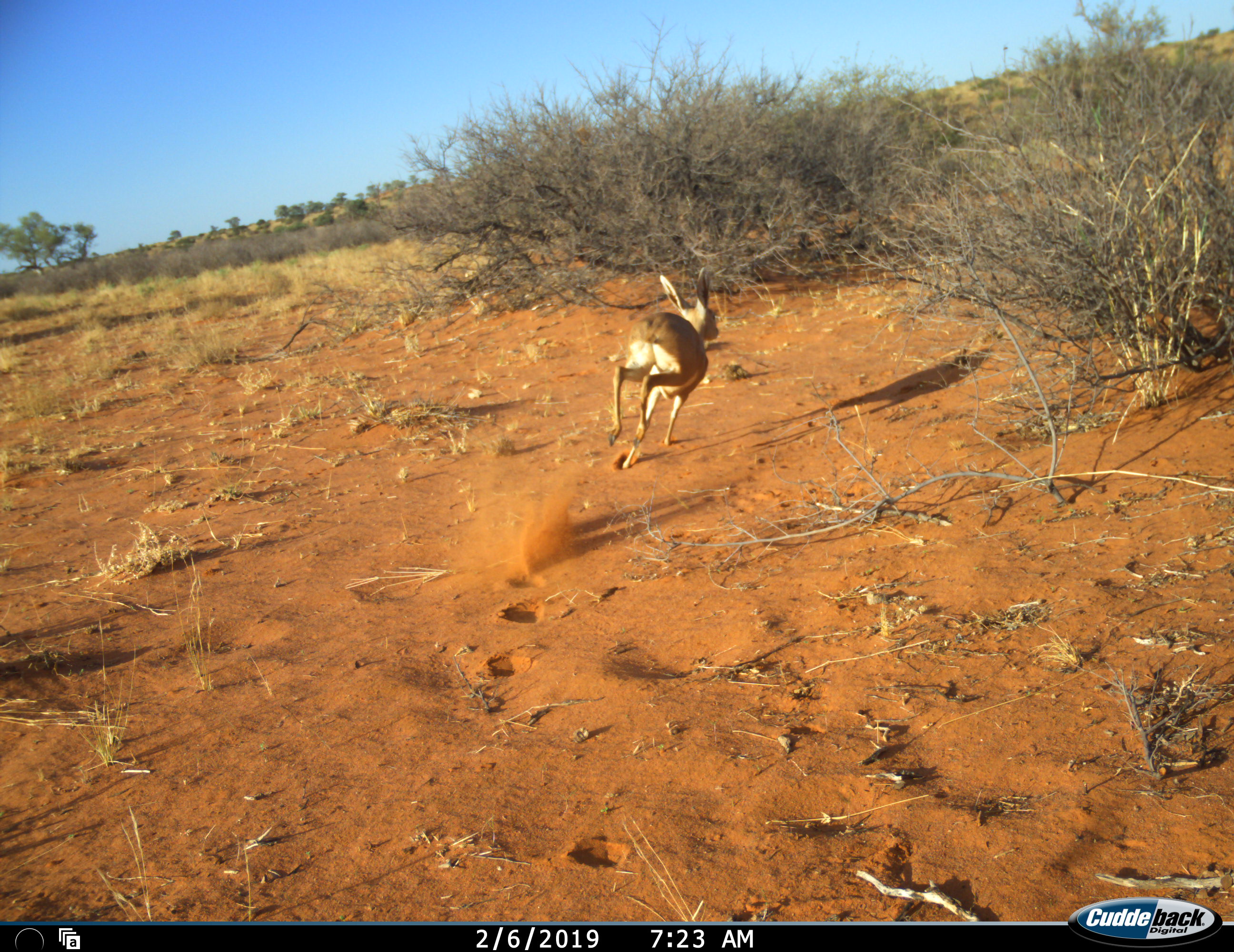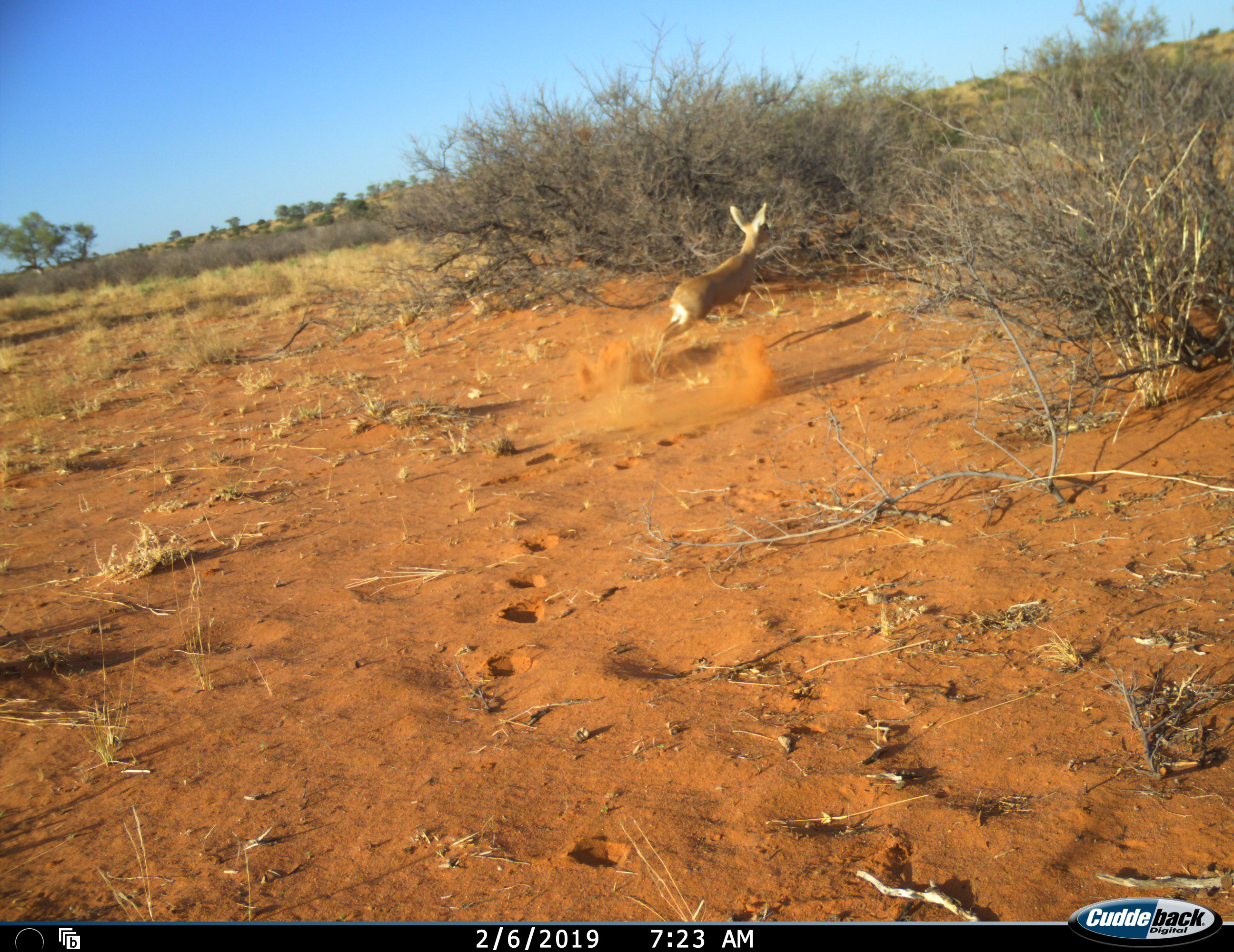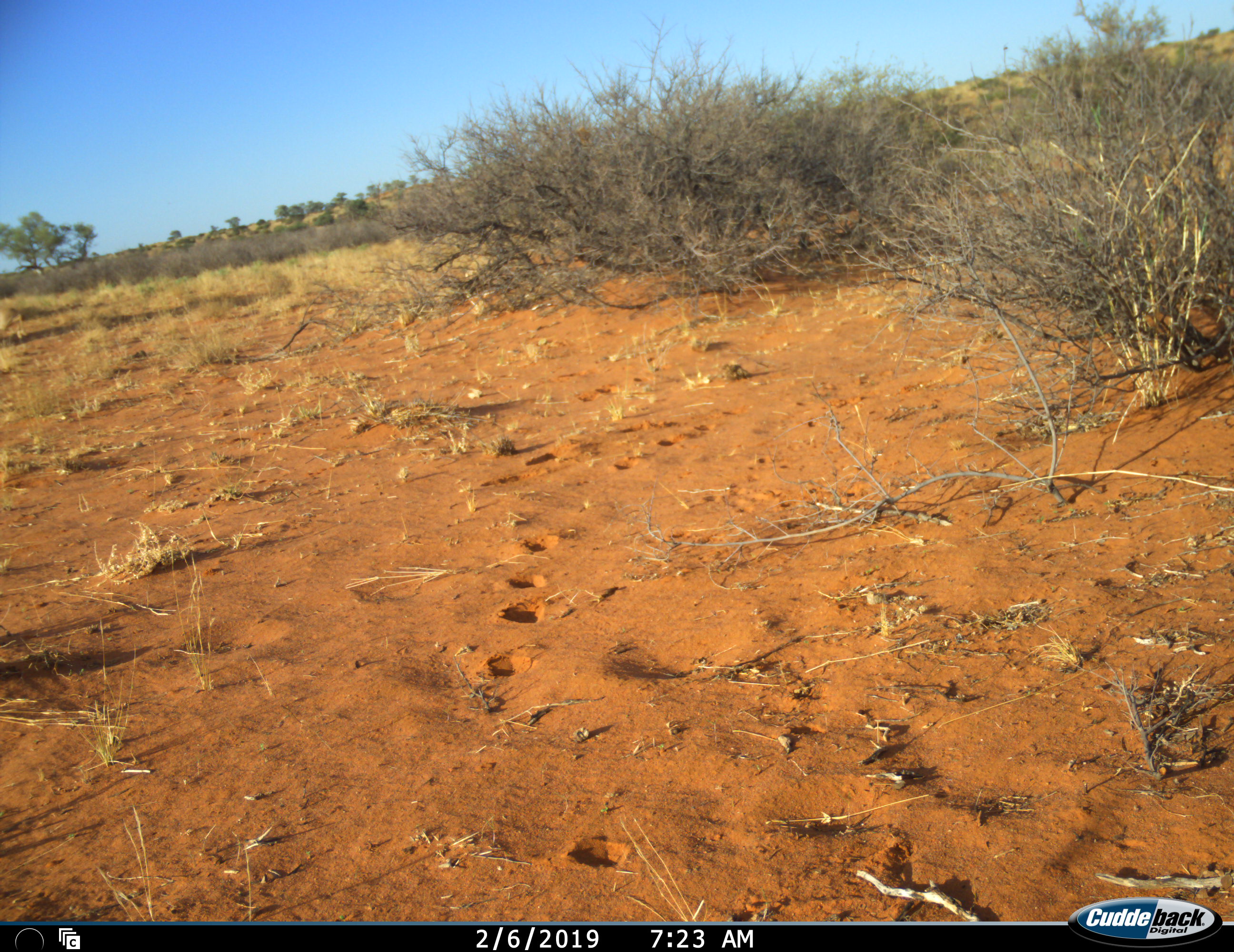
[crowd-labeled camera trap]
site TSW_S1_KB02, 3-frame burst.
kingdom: Animalia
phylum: Chordata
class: Mammalia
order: Artiodactyla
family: Bovidae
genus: Raphicerus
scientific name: Raphicerus campestris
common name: steenbok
Steenbok (Raphicerus campestris), count 1. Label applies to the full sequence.